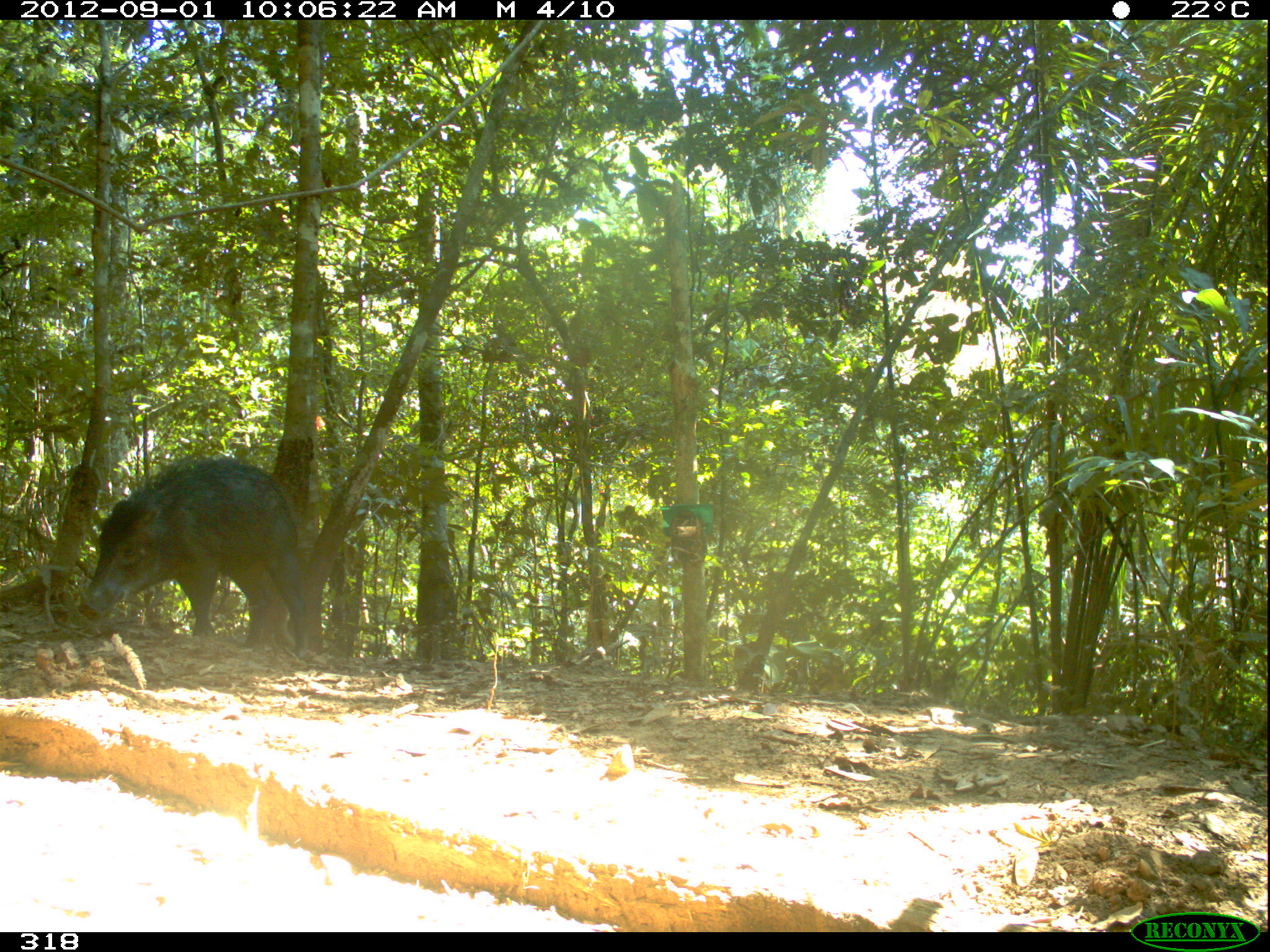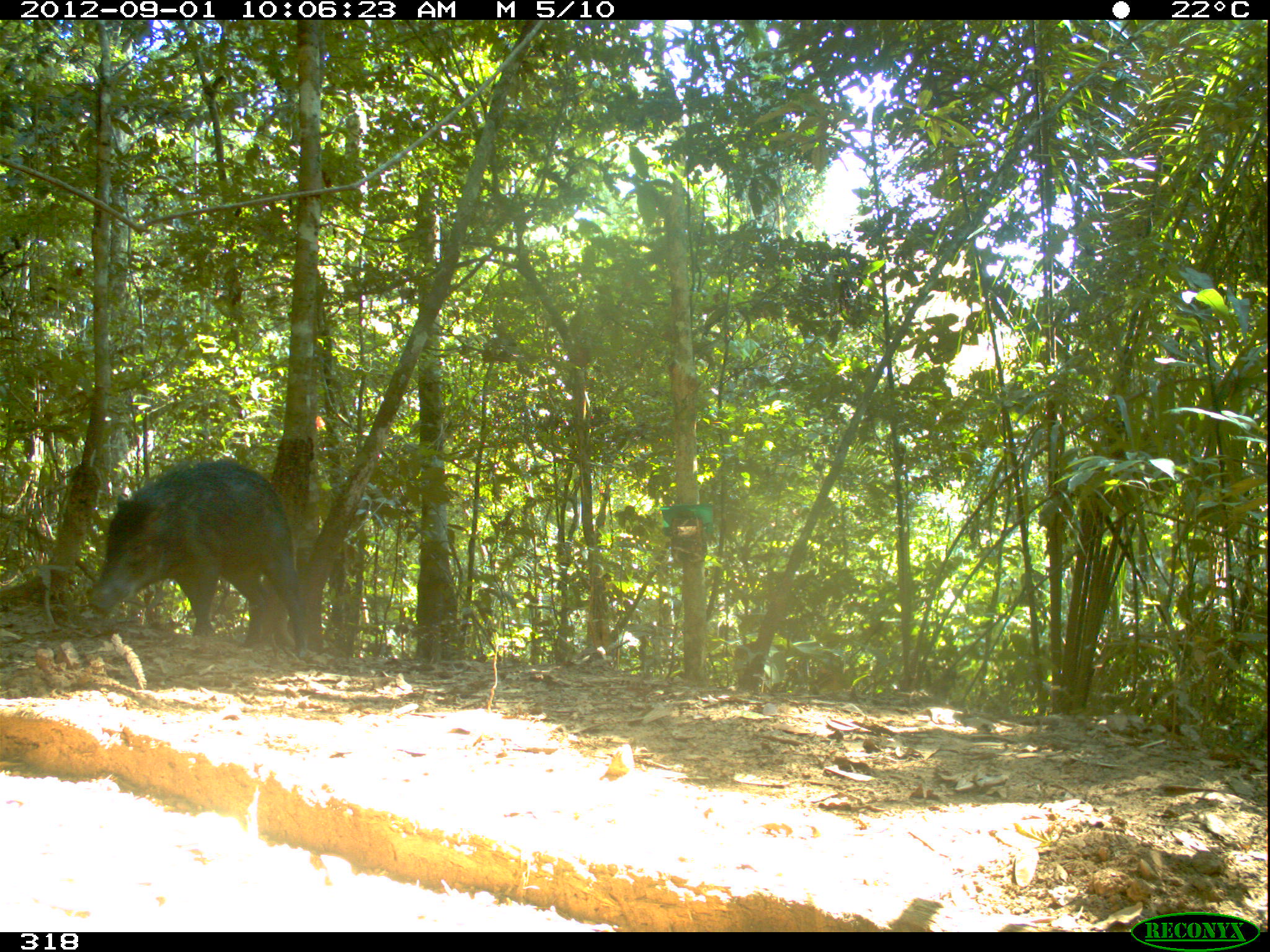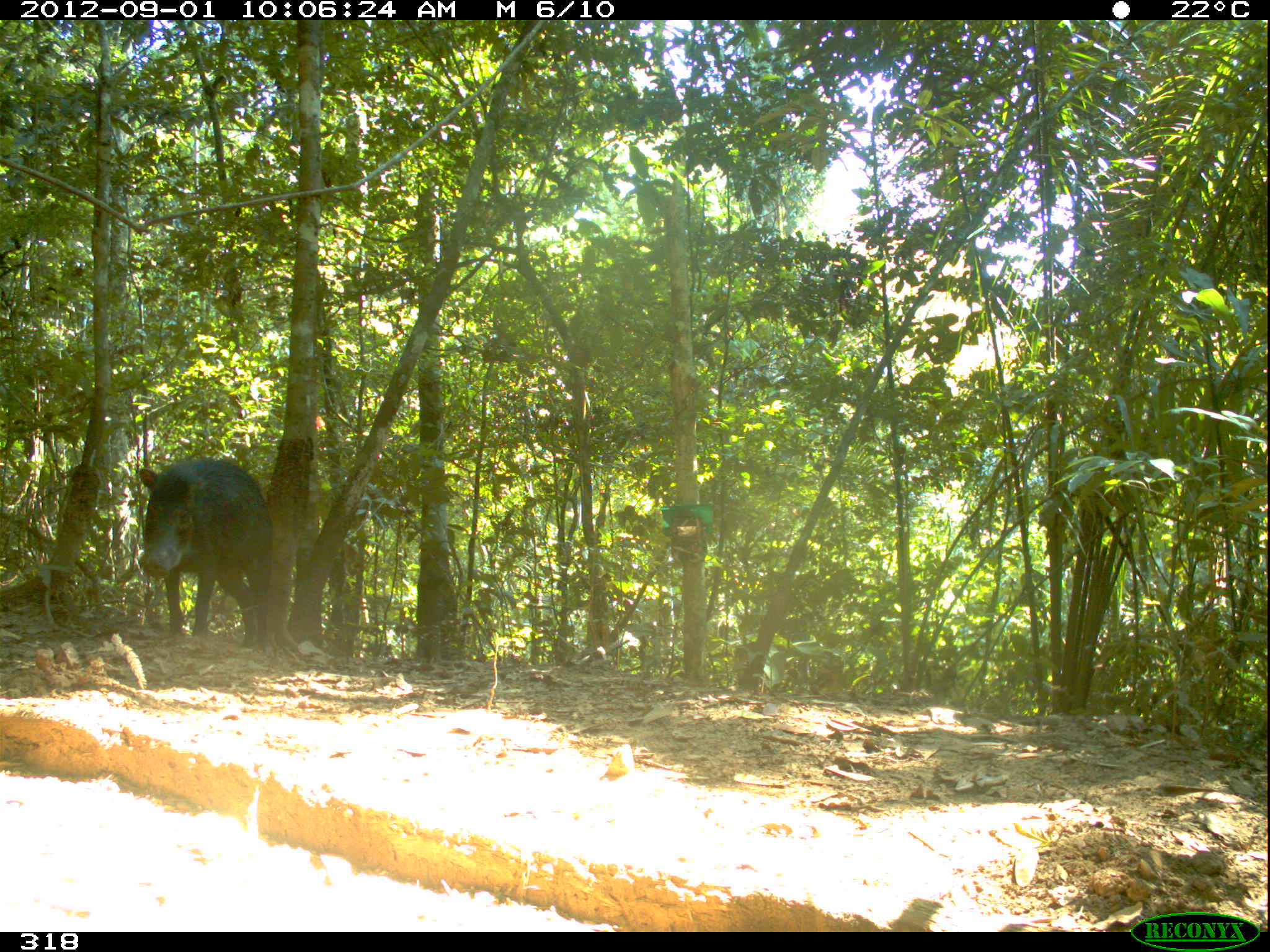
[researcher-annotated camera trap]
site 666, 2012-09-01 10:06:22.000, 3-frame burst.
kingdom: Animalia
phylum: Chordata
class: Mammalia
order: Artiodactyla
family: Tayassuidae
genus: Tayassu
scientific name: Tayassu pecari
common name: white-lipped peccary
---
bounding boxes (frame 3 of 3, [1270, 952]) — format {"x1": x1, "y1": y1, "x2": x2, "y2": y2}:
tayassu pecari: {"x1": 137, "y1": 459, "x2": 272, "y2": 651}